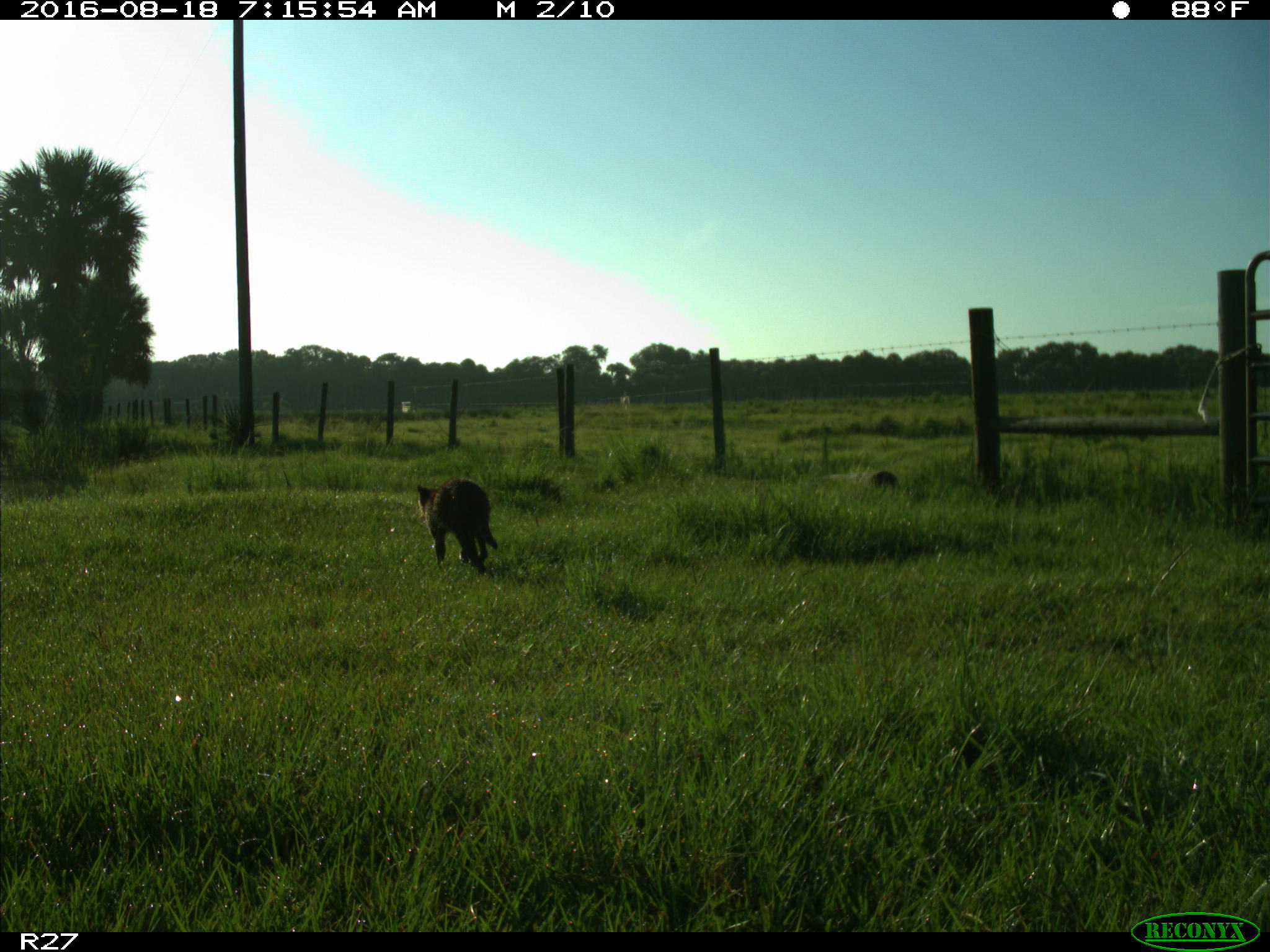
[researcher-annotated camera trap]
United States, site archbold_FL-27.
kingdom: Animalia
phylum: Chordata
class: Mammalia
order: Carnivora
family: Procyonidae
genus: Procyon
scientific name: Procyon lotor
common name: common raccoon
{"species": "Procyon lotor (common raccoon)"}